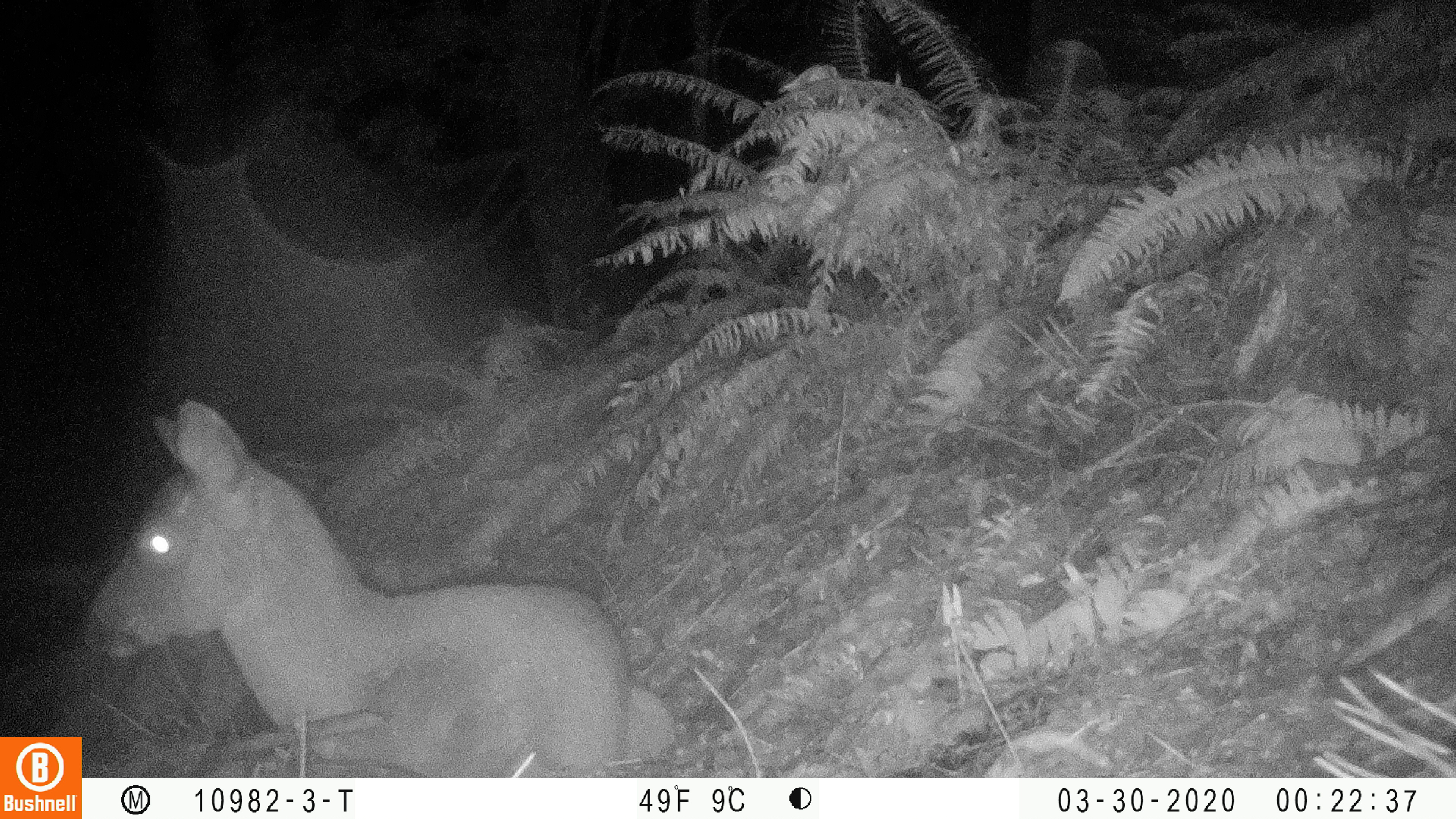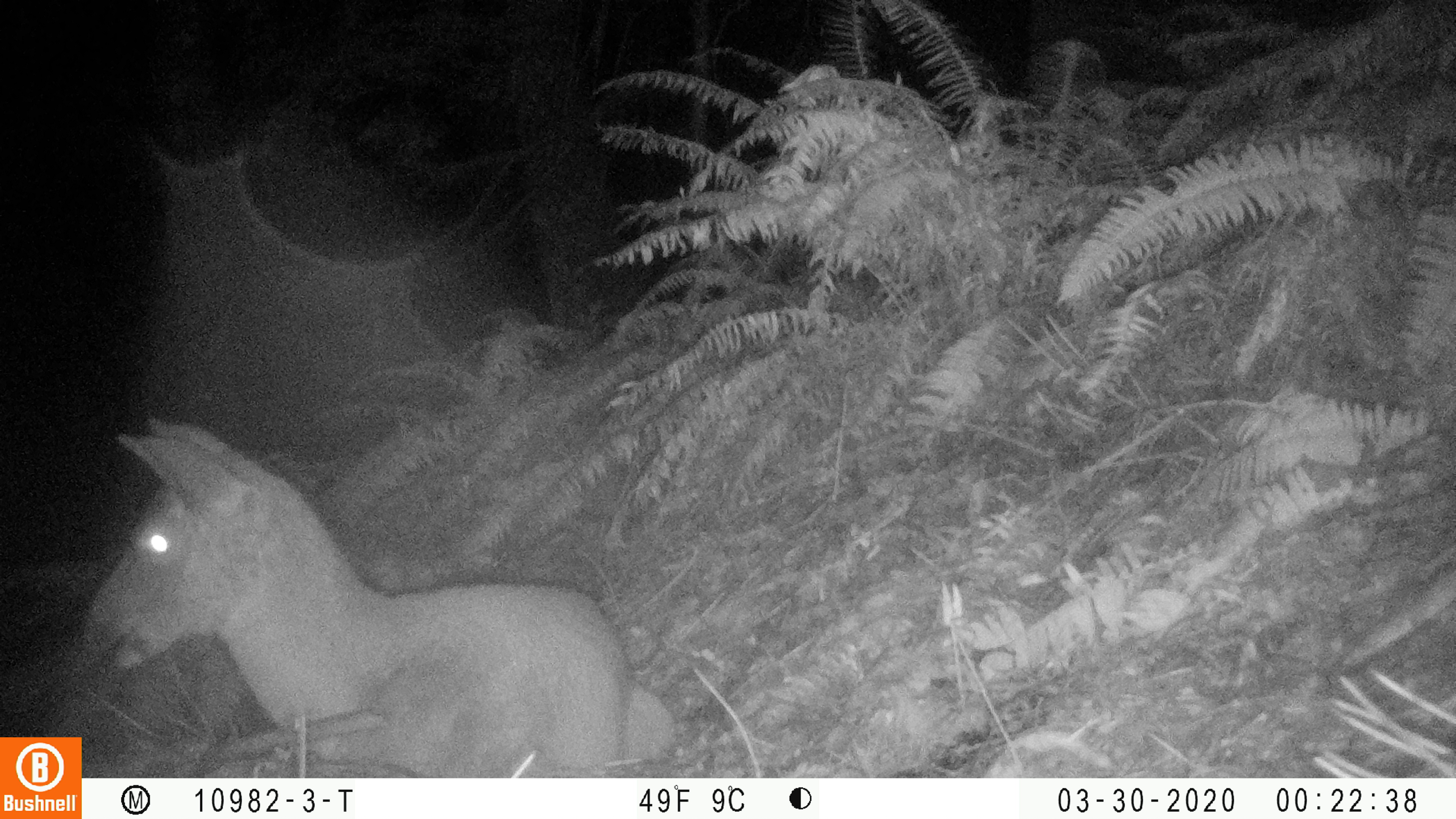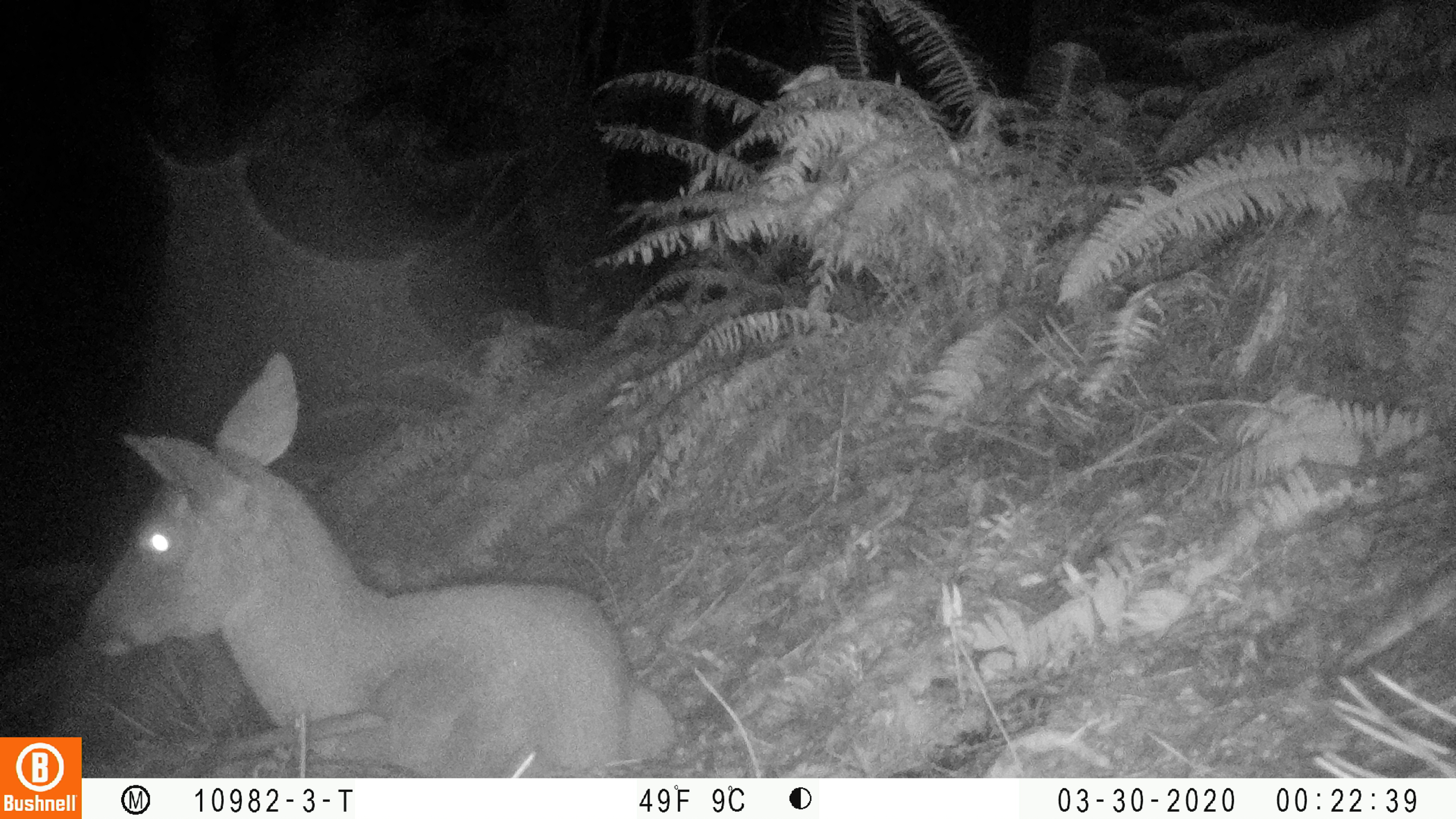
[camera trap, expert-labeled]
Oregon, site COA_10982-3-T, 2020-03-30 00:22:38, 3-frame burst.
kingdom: Animalia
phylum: Chordata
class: Mammalia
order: Artiodactyla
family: Cervidae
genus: Odocoileus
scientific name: Odocoileus hemionus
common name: black-tailed deer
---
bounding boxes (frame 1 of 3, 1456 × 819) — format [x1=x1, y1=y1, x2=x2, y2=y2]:
black-tailed deer: [x1=82, y1=399, x2=683, y2=770]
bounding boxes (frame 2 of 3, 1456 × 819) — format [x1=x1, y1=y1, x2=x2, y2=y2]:
black-tailed deer: [x1=67, y1=401, x2=675, y2=734]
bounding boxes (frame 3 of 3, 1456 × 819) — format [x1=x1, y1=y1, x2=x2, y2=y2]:
black-tailed deer: [x1=59, y1=344, x2=675, y2=730]